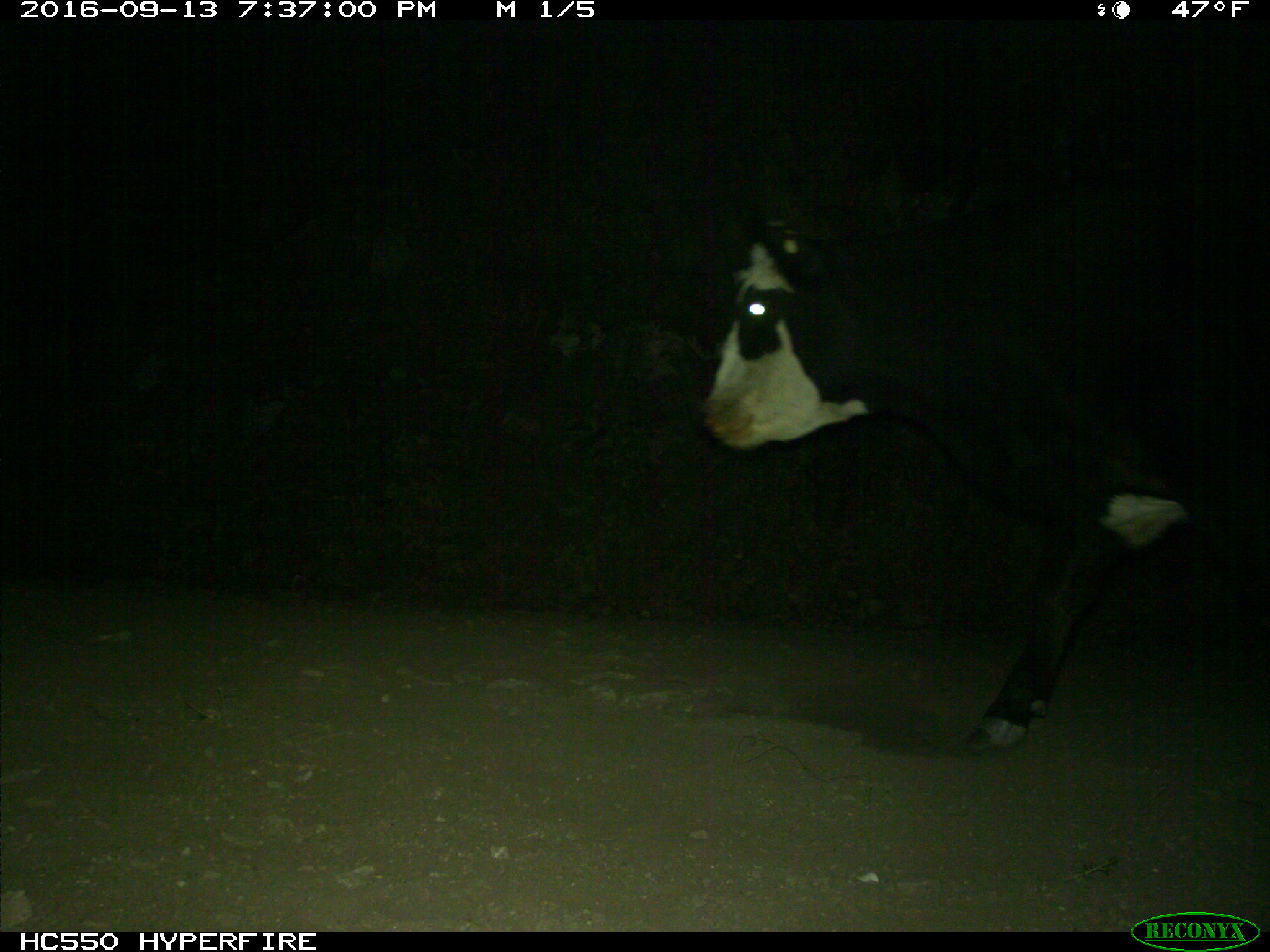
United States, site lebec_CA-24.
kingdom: Animalia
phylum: Chordata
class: Mammalia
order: Artiodactyla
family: Bovidae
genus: Bos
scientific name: Bos taurus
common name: domestic cow